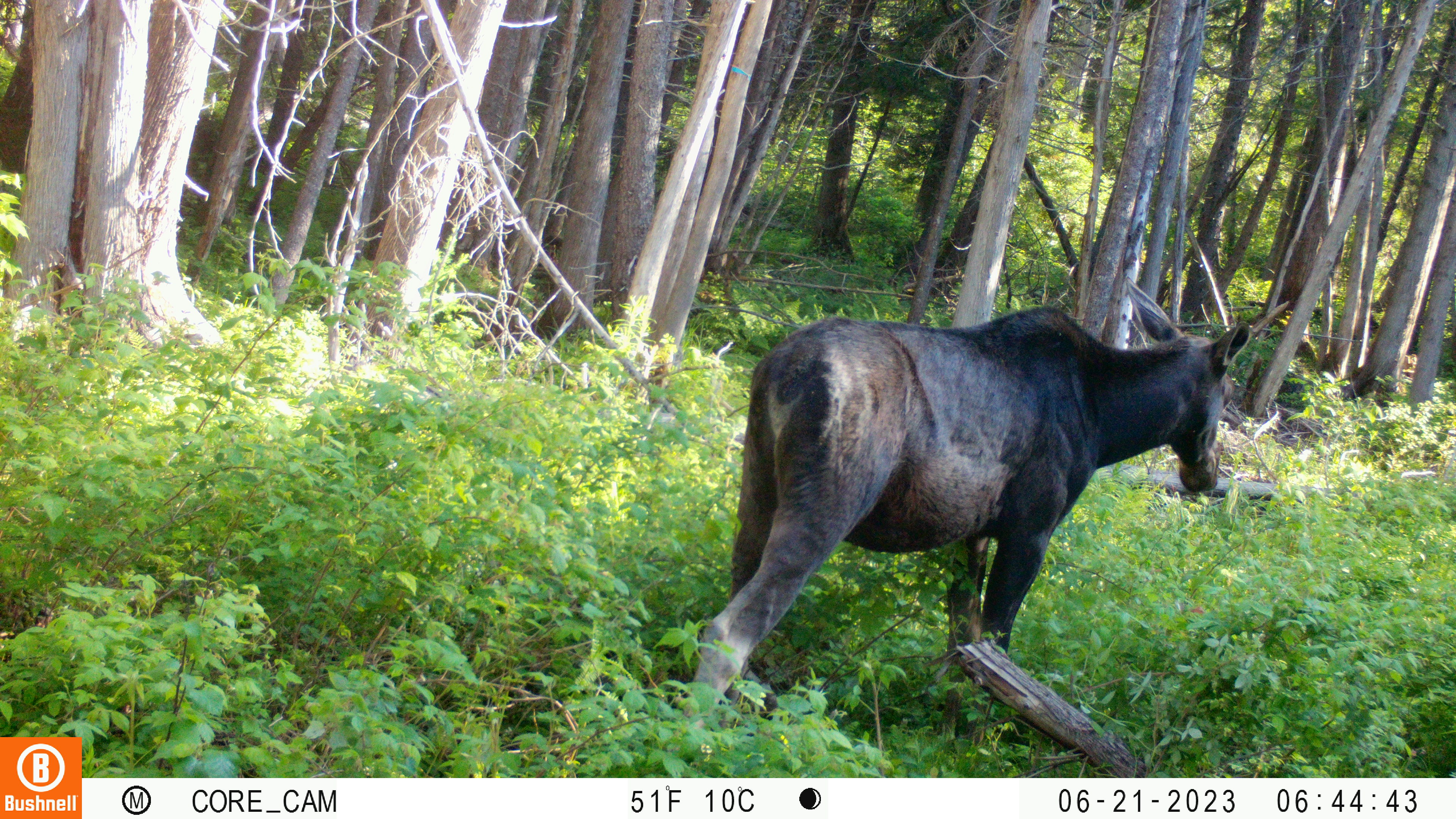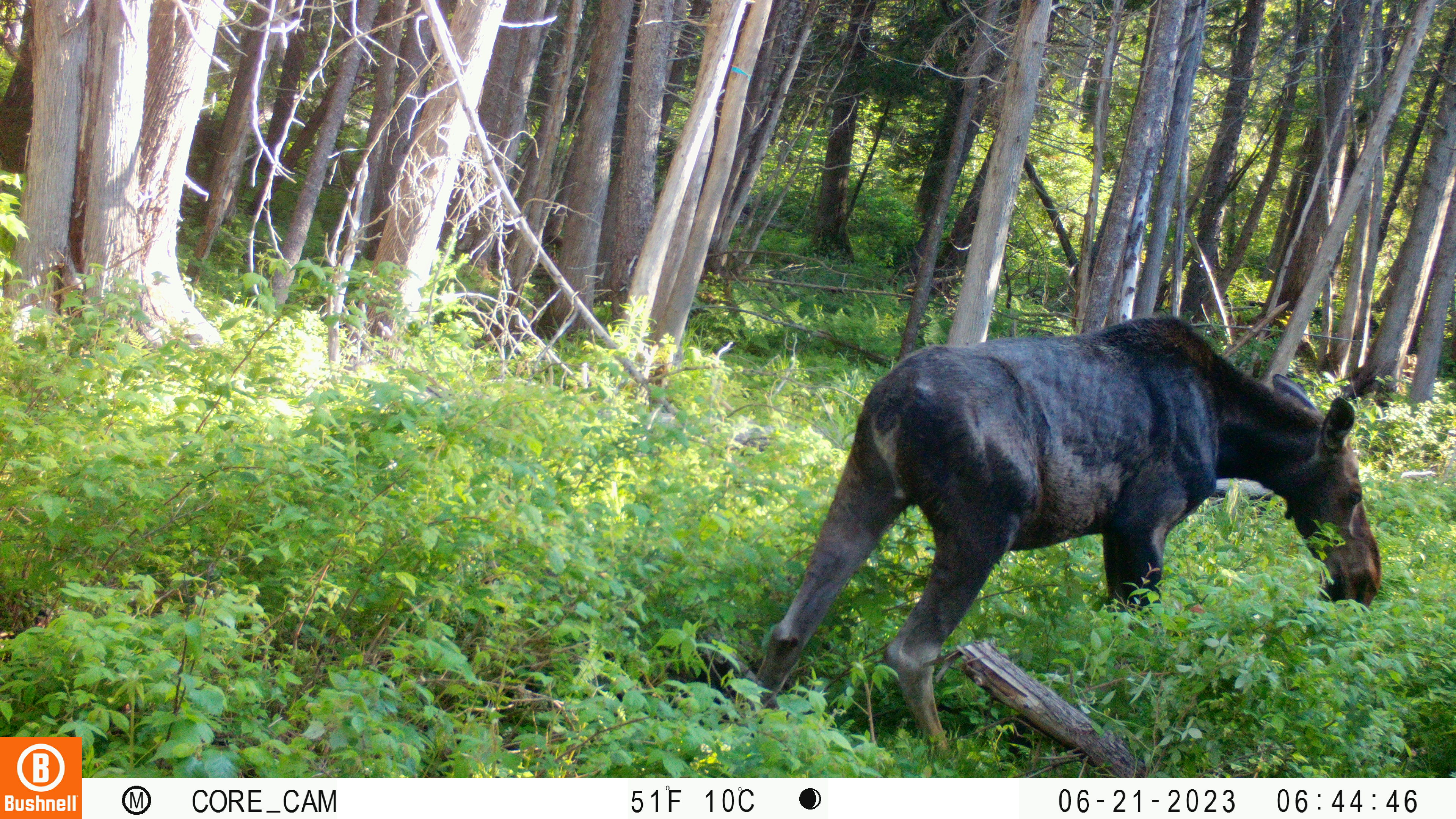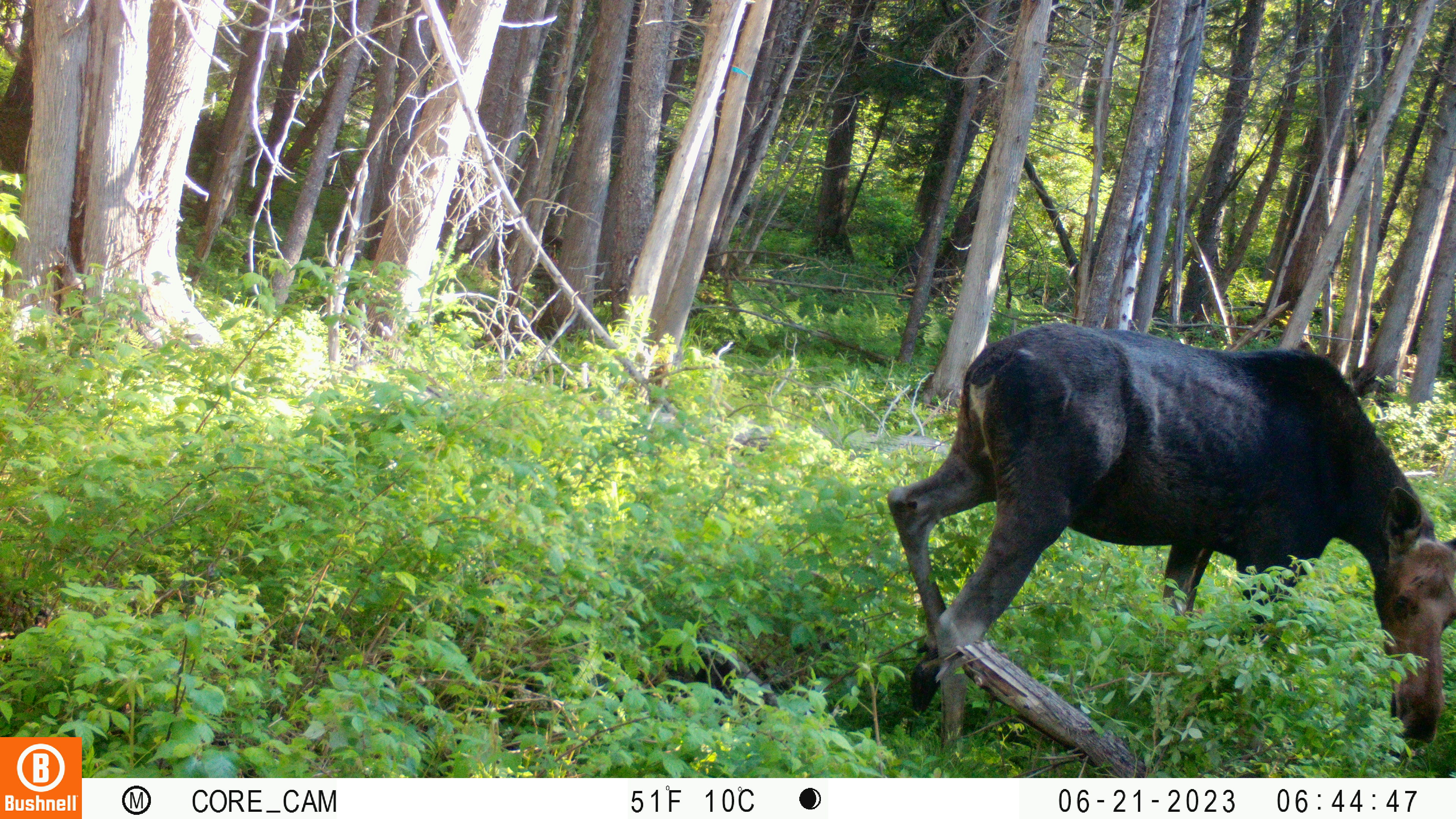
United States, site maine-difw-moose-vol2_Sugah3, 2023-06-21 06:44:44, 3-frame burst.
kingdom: Animalia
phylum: Chordata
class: Mammalia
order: Artiodactyla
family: Cervidae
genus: Alces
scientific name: Alces alces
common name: moose